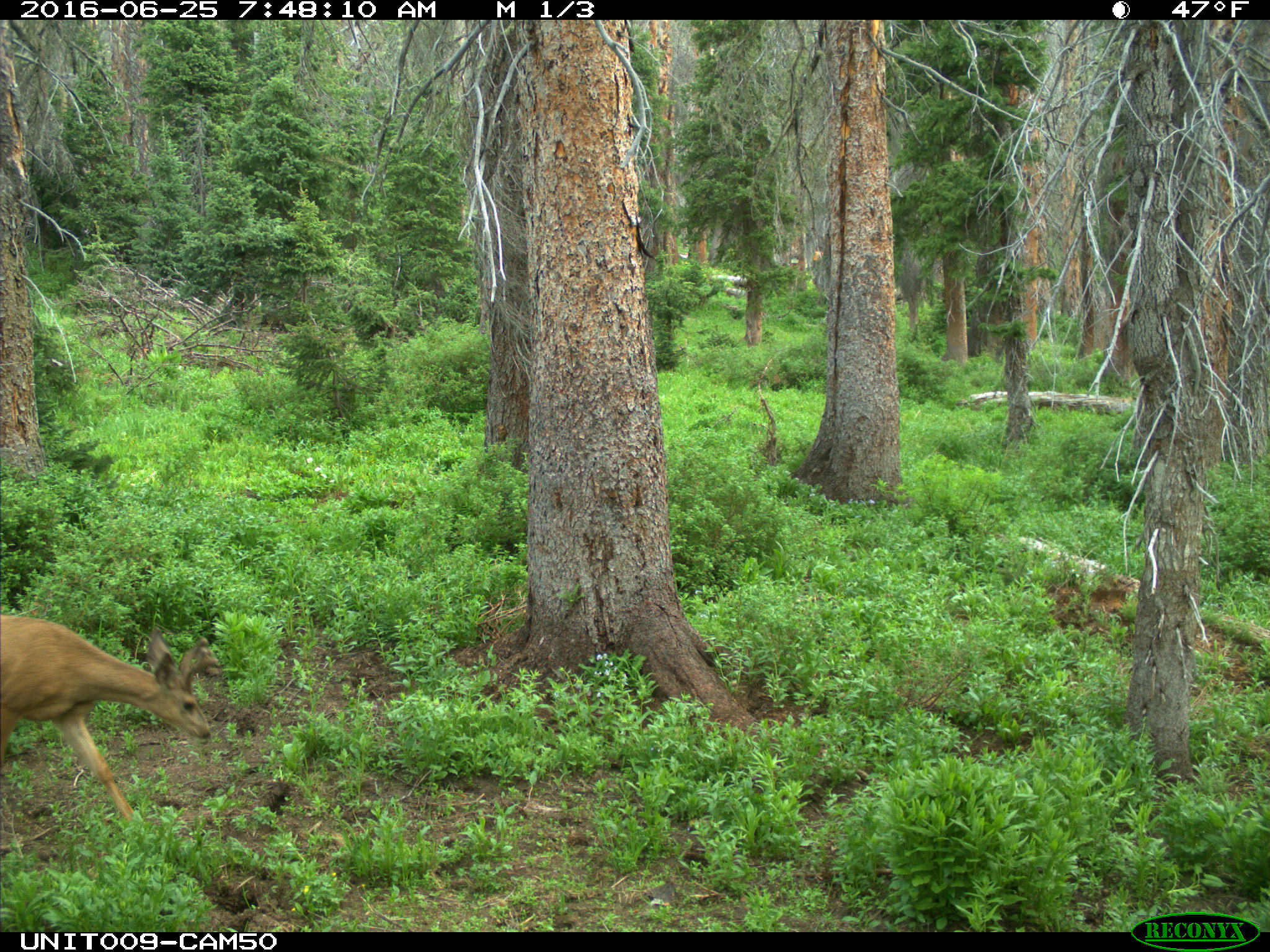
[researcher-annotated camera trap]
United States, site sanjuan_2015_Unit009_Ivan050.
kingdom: Animalia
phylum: Chordata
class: Mammalia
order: Artiodactyla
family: Cervidae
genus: Odocoileus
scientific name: Odocoileus hemionus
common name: mule deer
Odocoileus hemionus (mule deer).